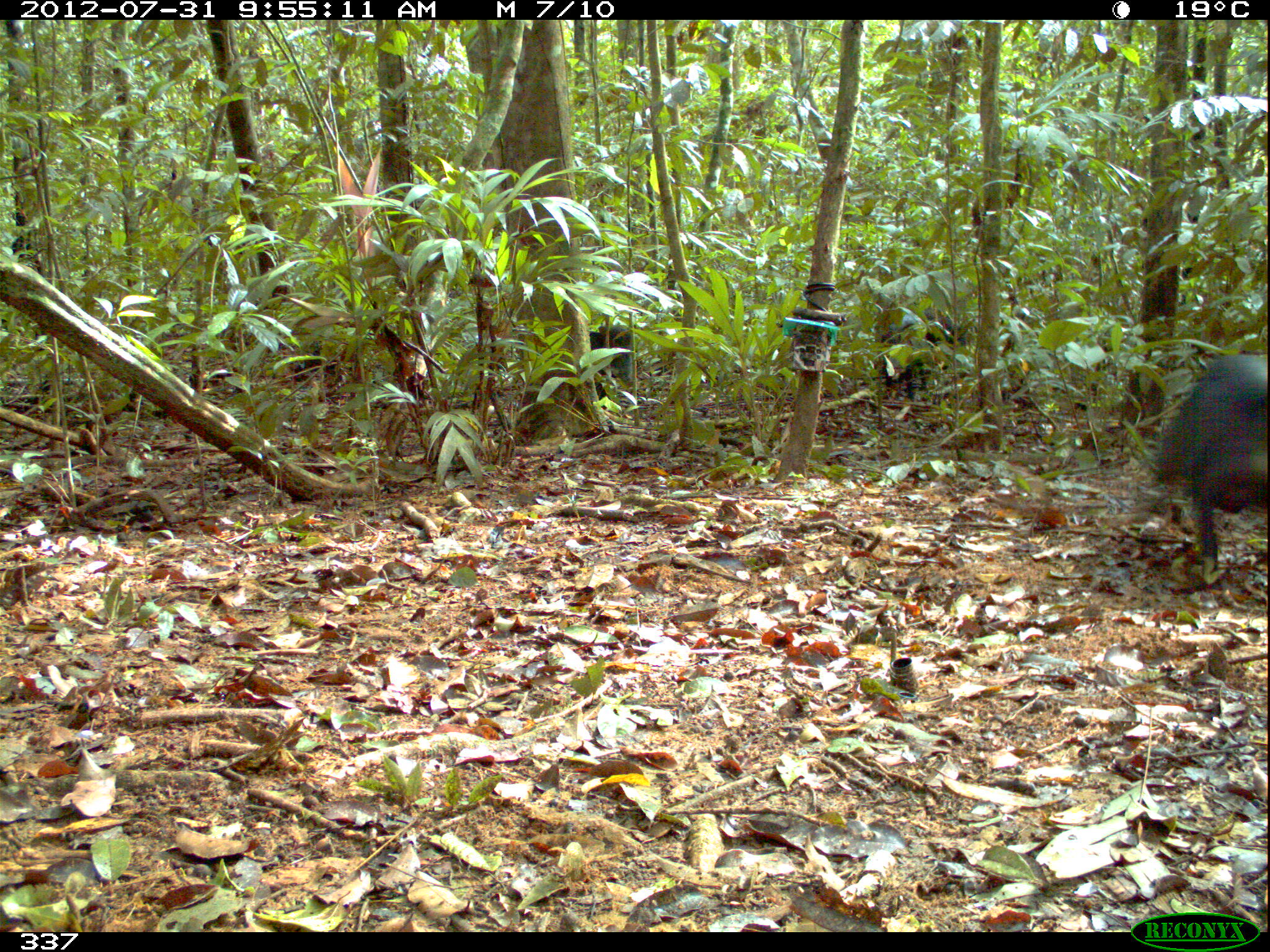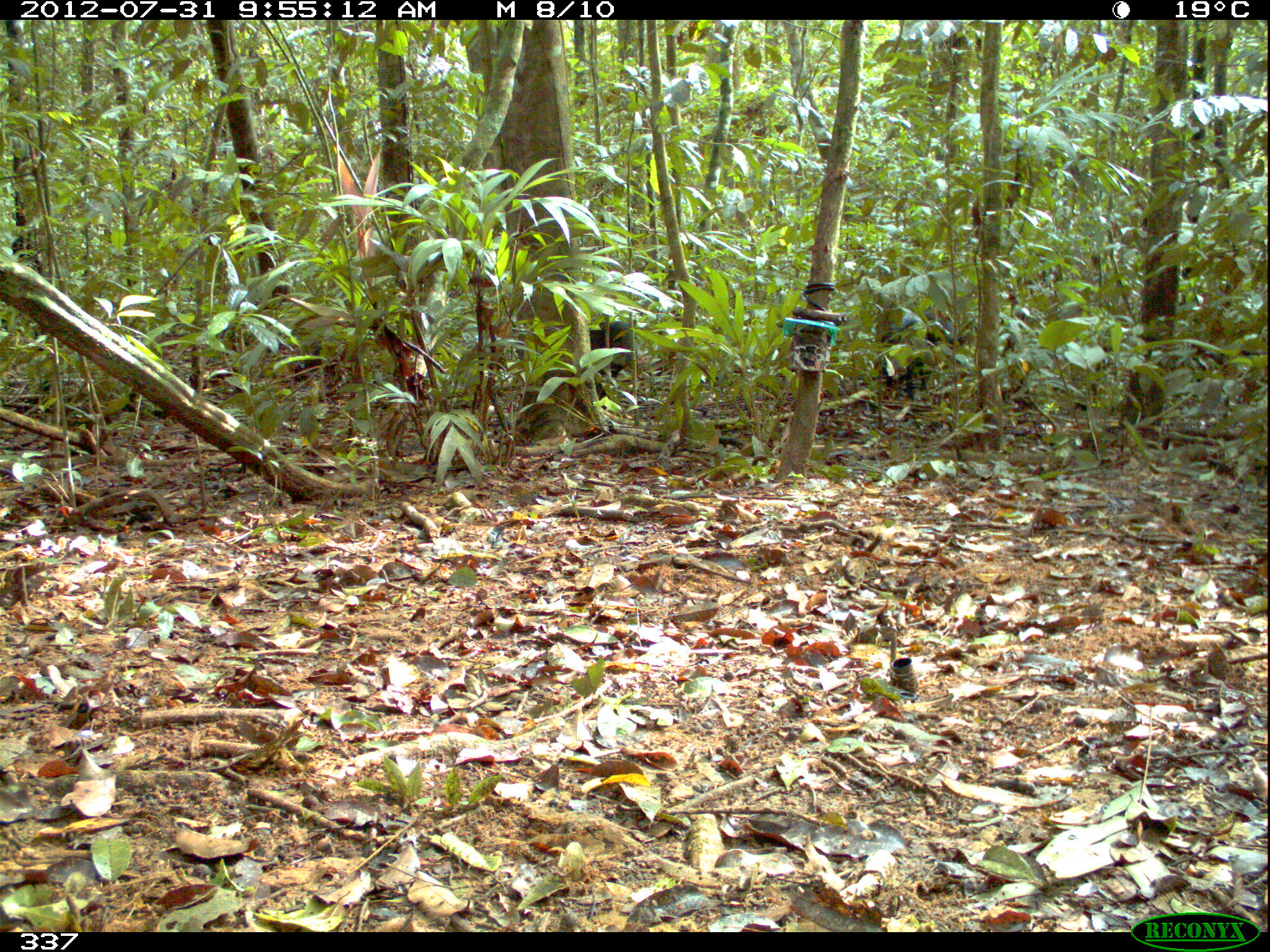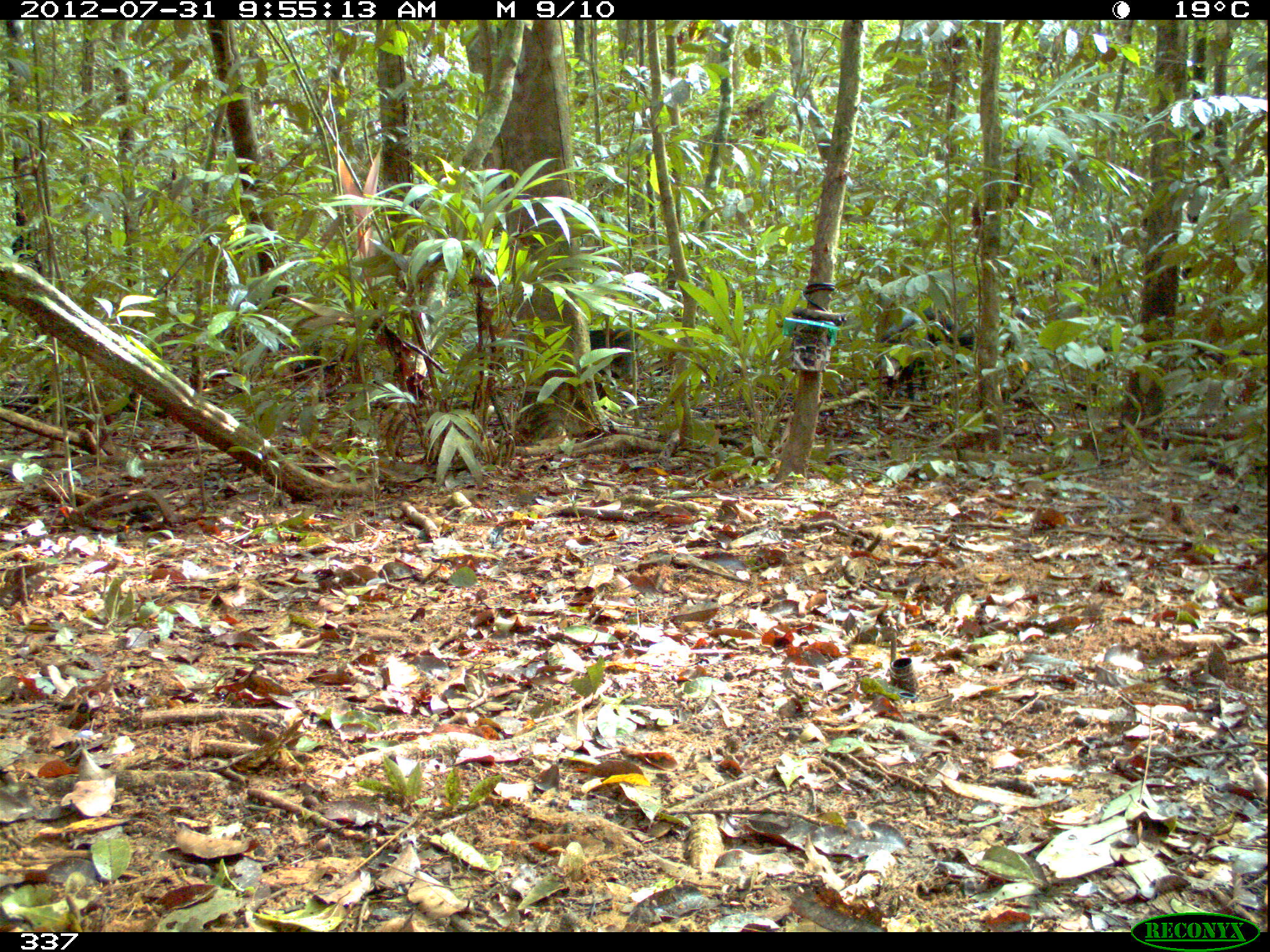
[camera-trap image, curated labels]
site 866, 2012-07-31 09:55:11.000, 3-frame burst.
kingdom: Animalia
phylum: Chordata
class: Mammalia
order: Artiodactyla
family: Tayassuidae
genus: Tayassu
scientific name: Tayassu pecari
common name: white-lipped peccary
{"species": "Tayassu pecari (white-lipped peccary)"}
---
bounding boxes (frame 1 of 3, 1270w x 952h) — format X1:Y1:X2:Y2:
tayassu pecari: 1149:354:1270:591; 874:297:966:411; 588:322:635:409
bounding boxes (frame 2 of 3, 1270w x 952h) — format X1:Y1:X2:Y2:
tayassu pecari: 880:301:964:404; 587:317:638:414